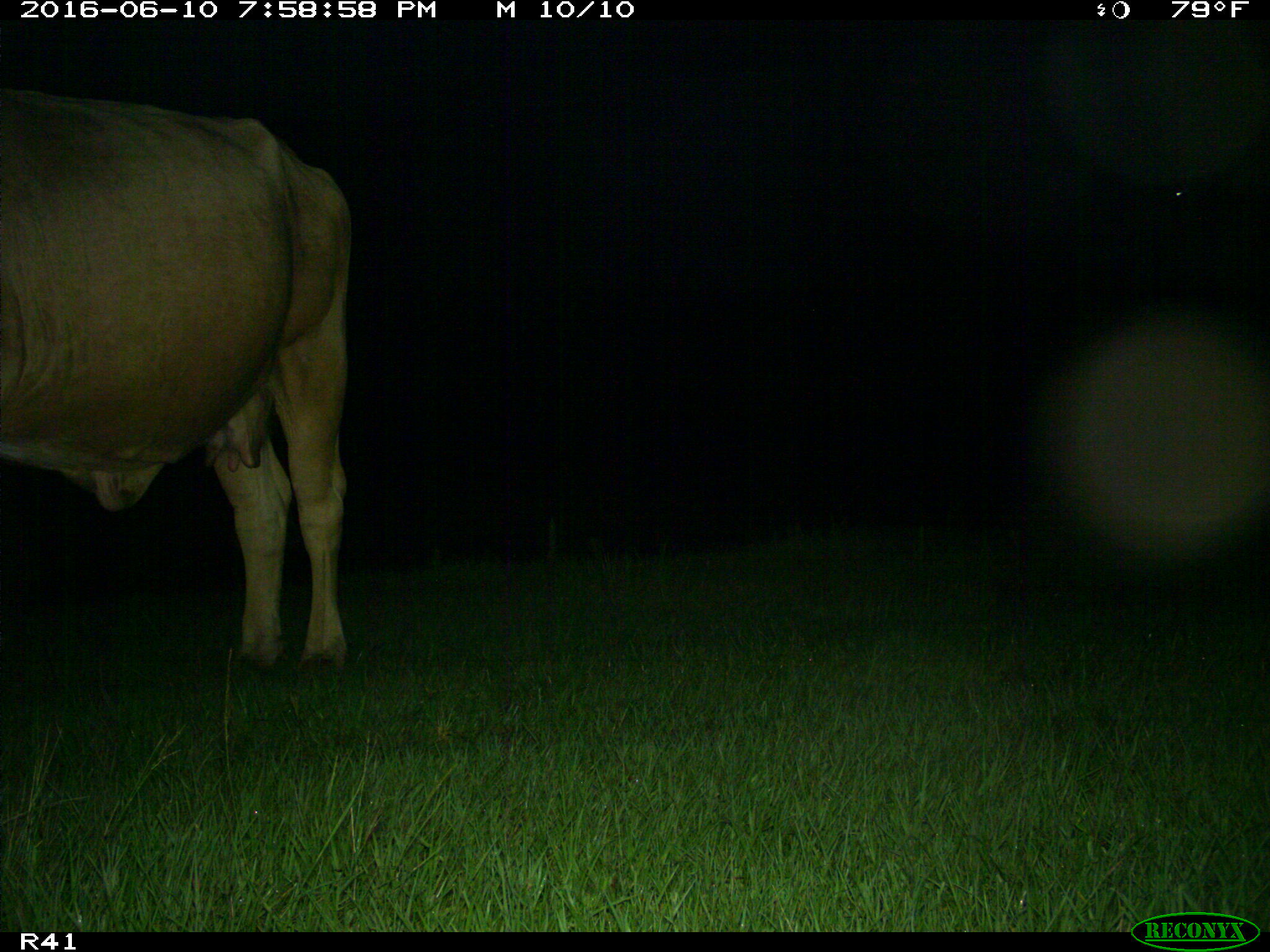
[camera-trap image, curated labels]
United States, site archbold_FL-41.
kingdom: Animalia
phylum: Chordata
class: Mammalia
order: Artiodactyla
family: Bovidae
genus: Bos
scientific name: Bos taurus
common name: domestic cow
Bos taurus (domestic cow).